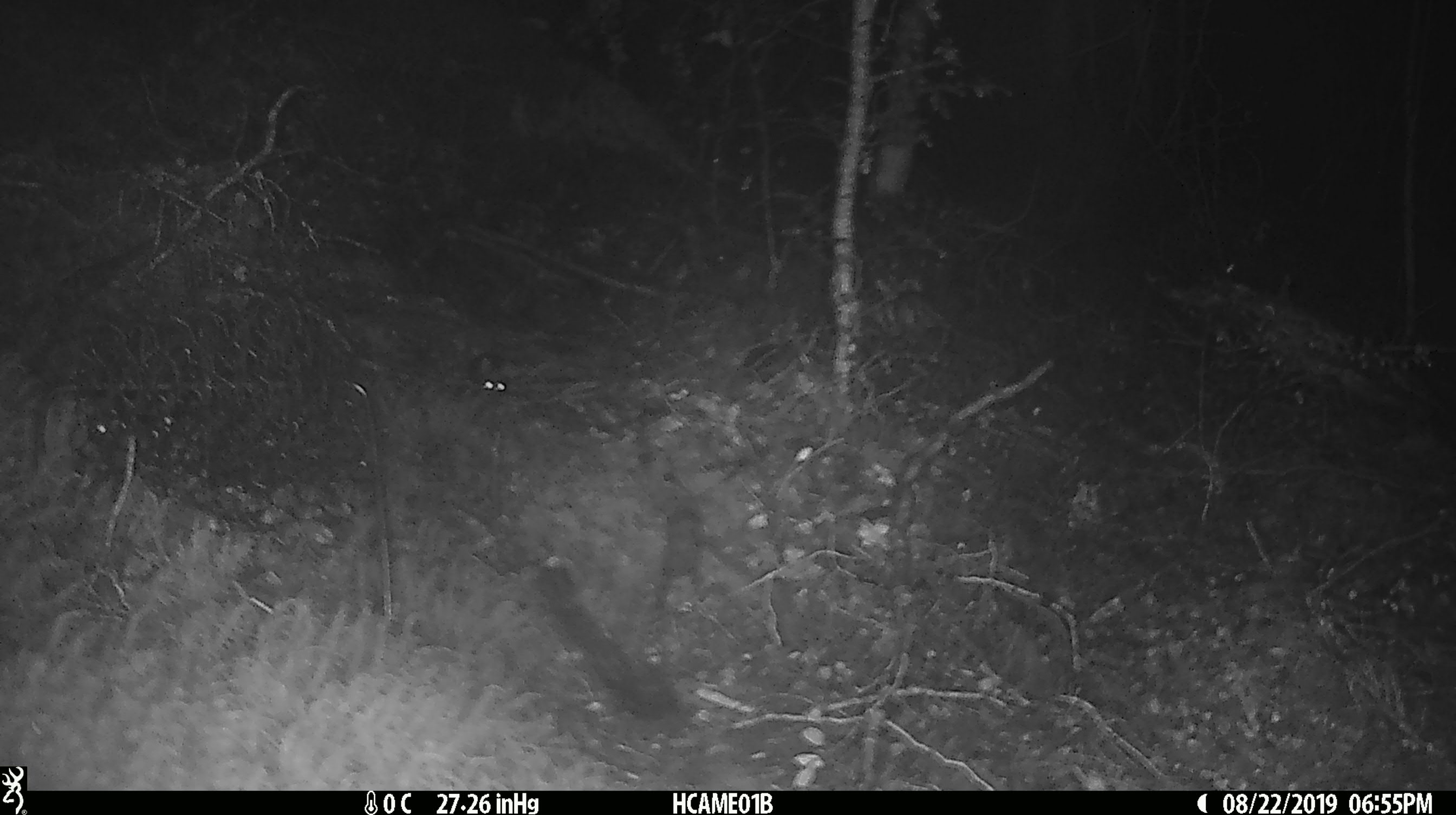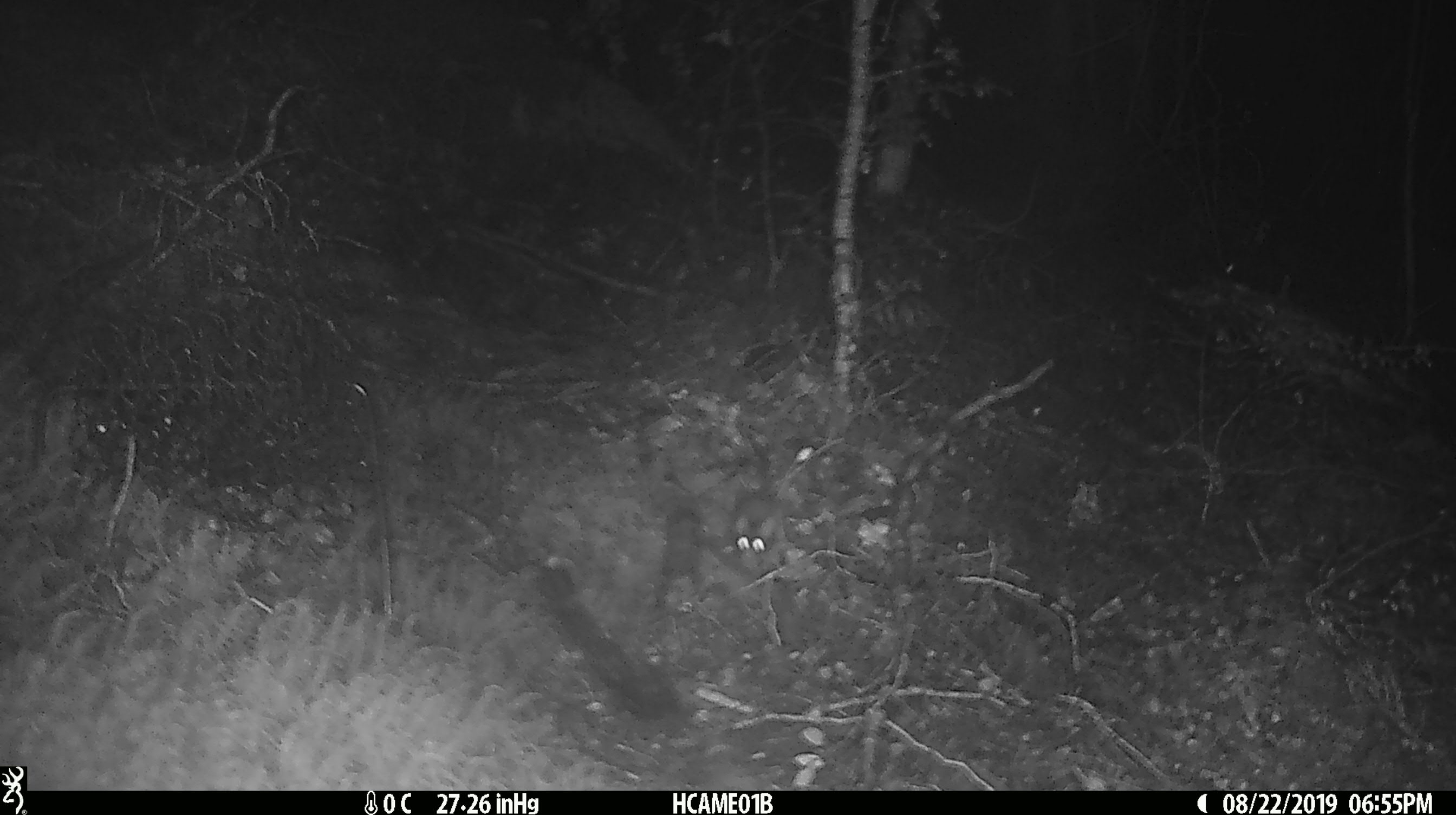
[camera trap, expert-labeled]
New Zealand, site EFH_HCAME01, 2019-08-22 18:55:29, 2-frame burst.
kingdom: Animalia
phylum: Chordata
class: Mammalia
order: Rodentia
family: Muridae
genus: Mus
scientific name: Mus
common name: mouse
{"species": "mouse (Mus)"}